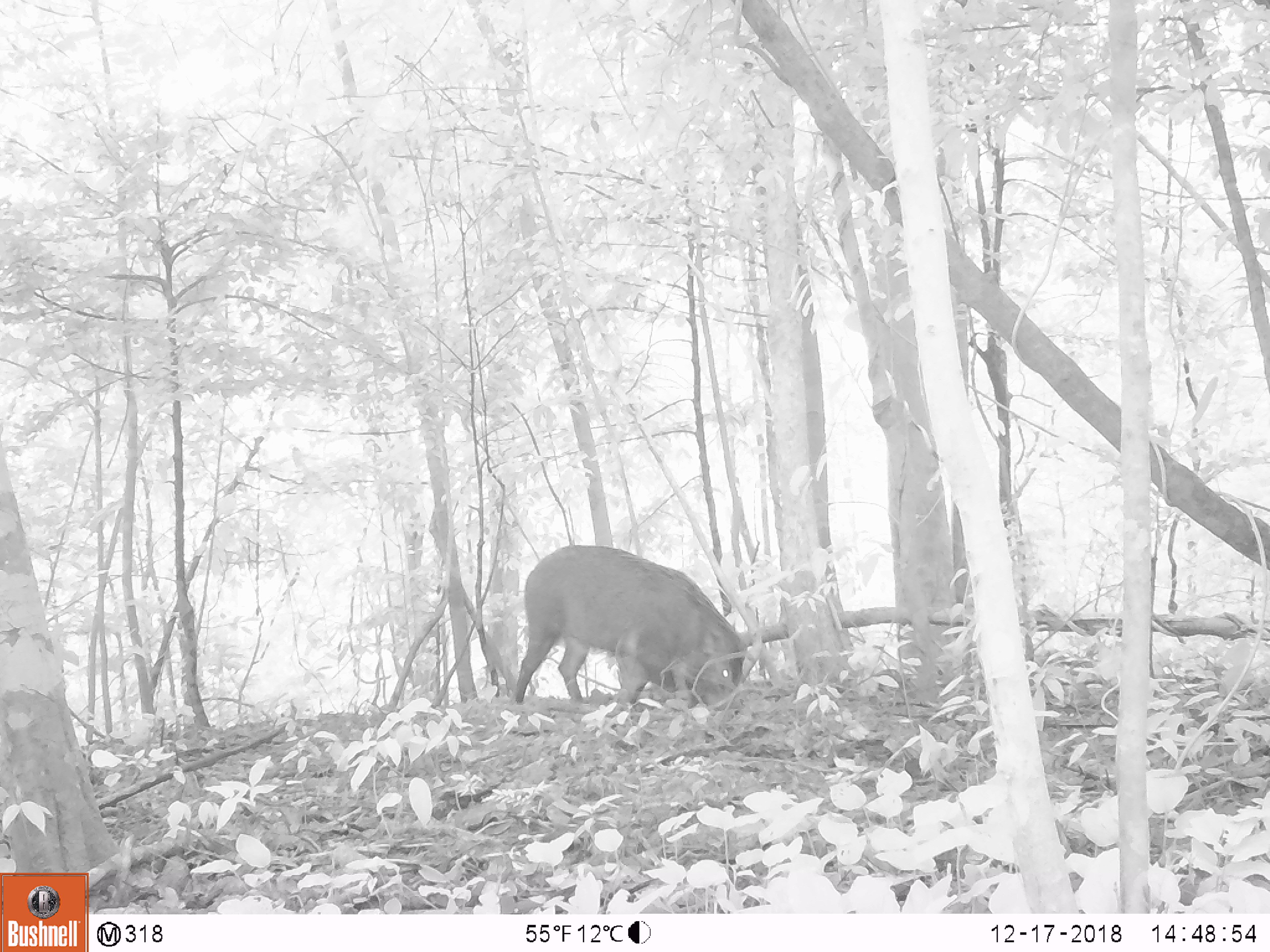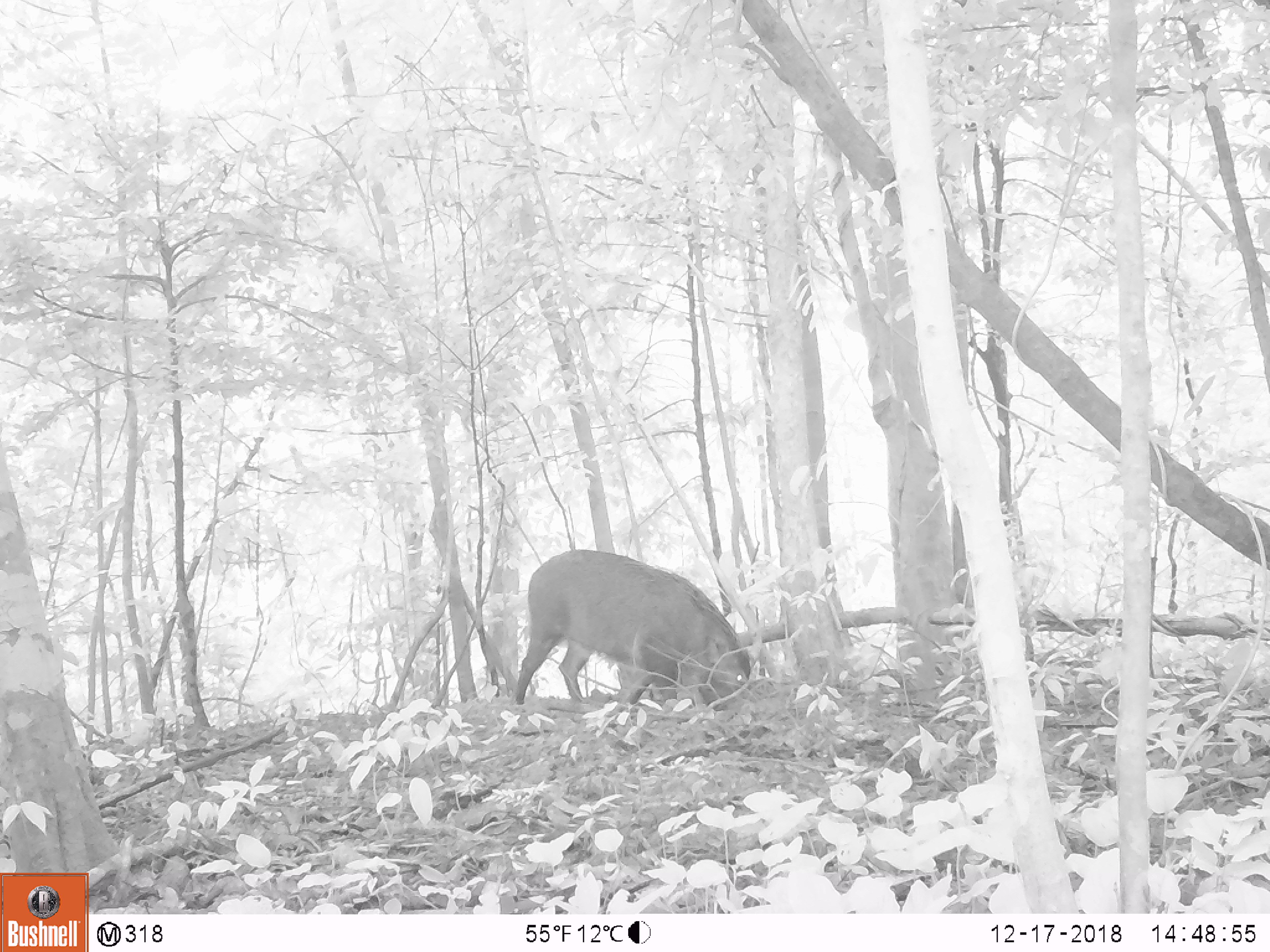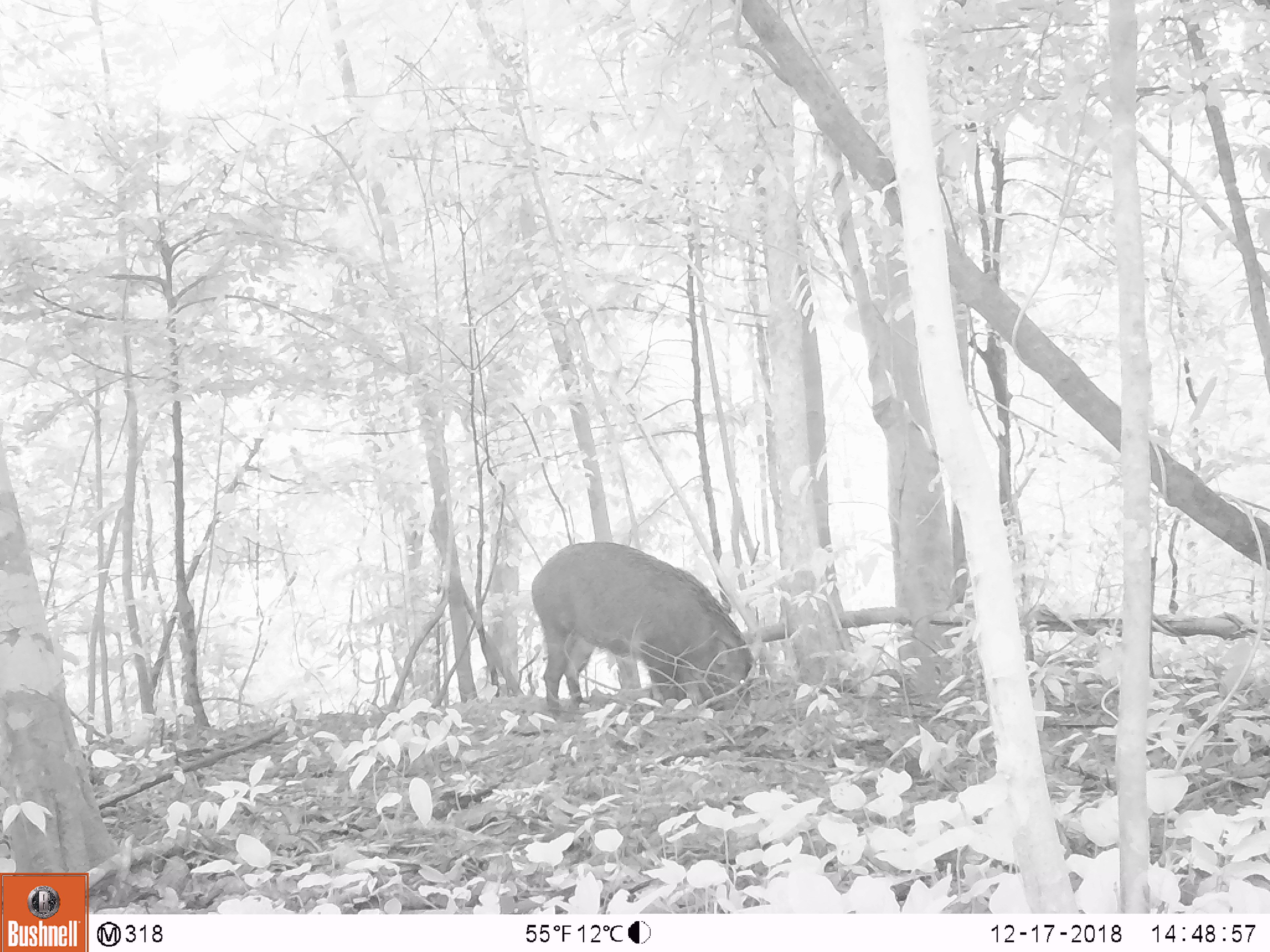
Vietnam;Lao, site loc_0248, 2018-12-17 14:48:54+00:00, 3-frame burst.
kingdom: Animalia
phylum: Chordata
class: Mammalia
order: Artiodactyla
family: Suidae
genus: Sus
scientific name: Sus scrofa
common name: eurasian wild pig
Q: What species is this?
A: Eurasian wild pig (Sus scrofa).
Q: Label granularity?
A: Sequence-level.